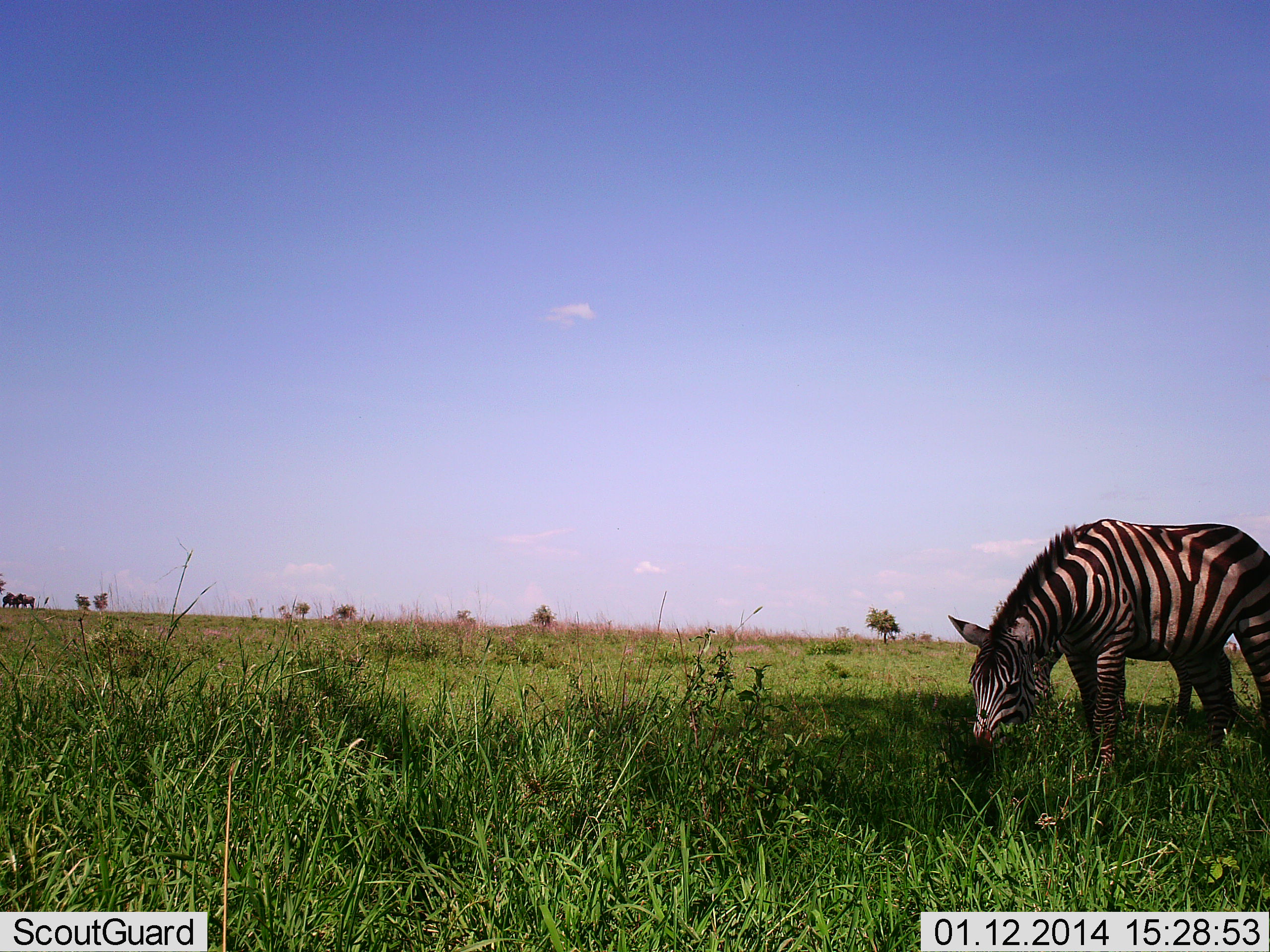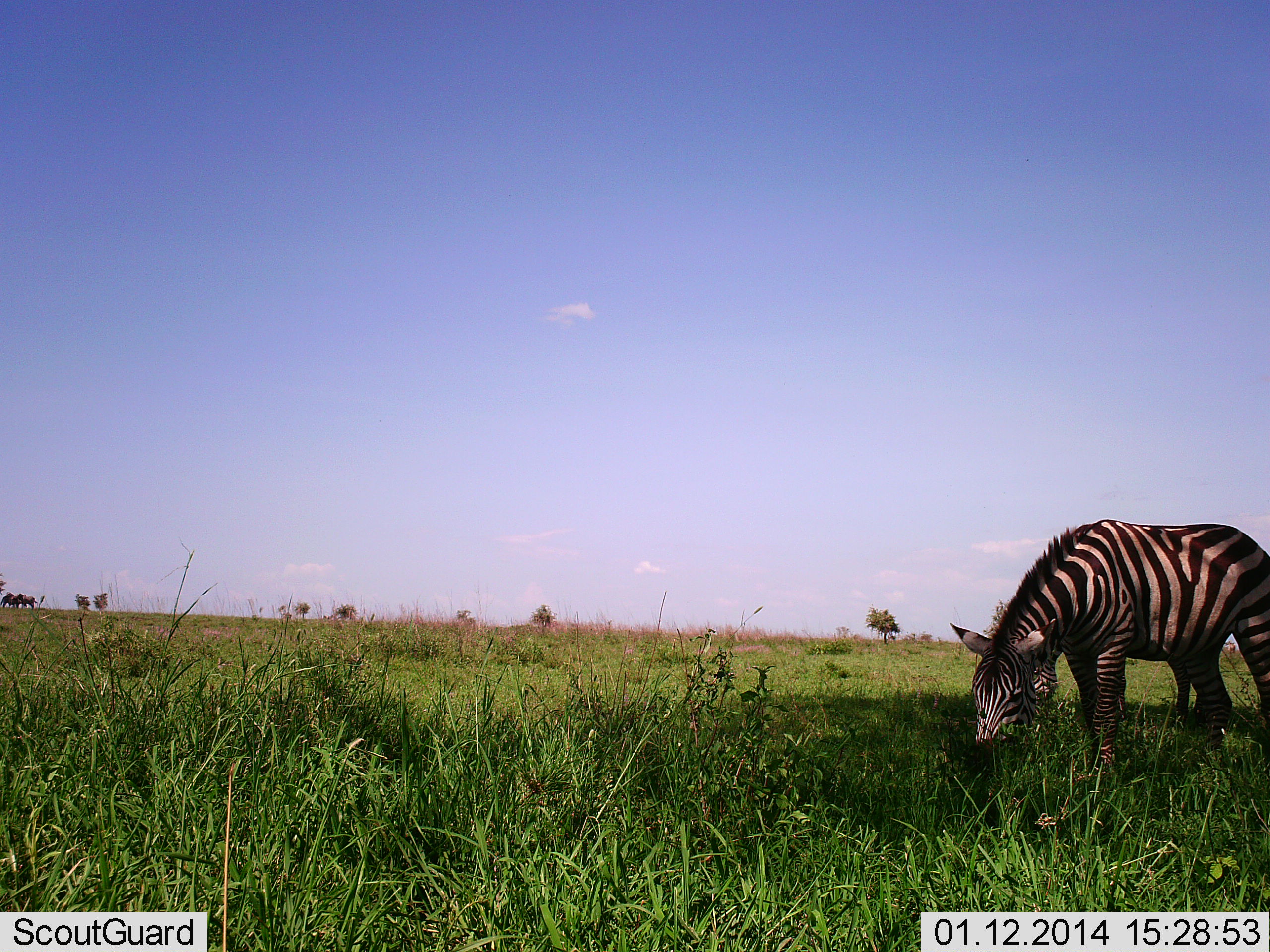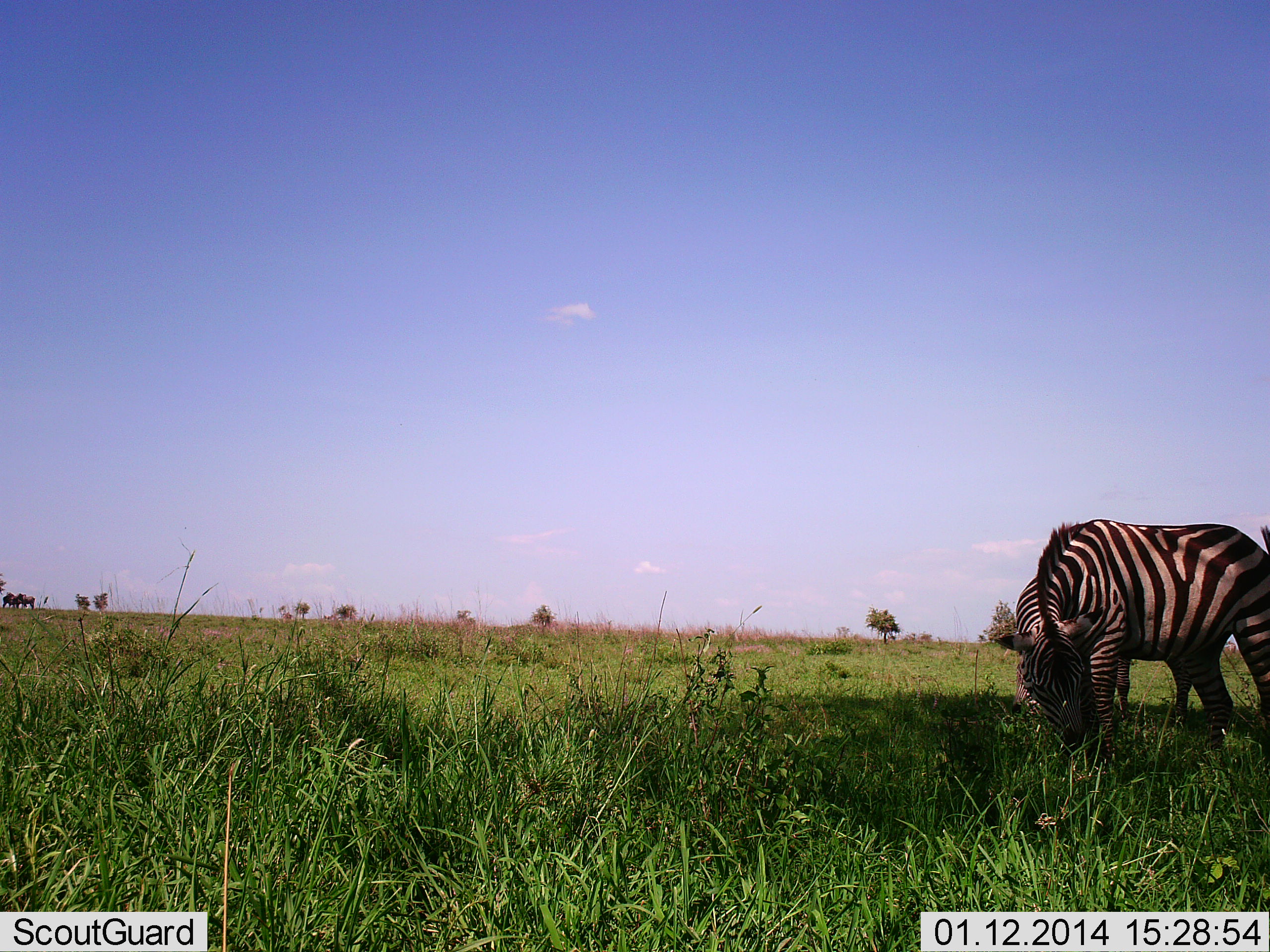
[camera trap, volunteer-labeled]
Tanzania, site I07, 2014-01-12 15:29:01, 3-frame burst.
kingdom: Animalia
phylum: Chordata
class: Mammalia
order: Perissodactyla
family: Equidae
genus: Equus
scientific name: Equus quagga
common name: plains zebra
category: zebra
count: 1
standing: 13%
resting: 0%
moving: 0%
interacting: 0%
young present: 0%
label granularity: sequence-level